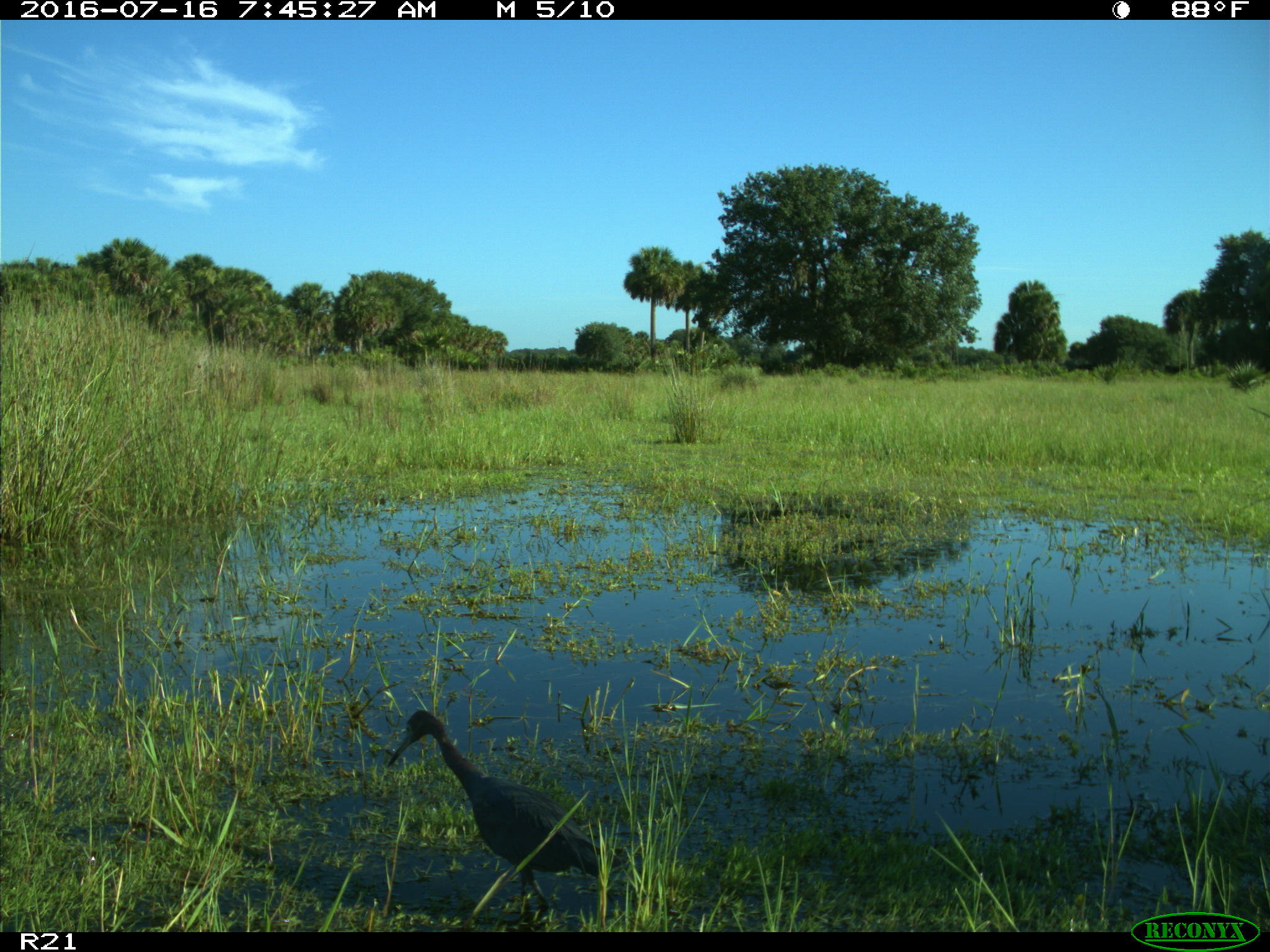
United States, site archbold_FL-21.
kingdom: Animalia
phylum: Chordata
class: Aves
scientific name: Aves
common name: birds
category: unidentified bird